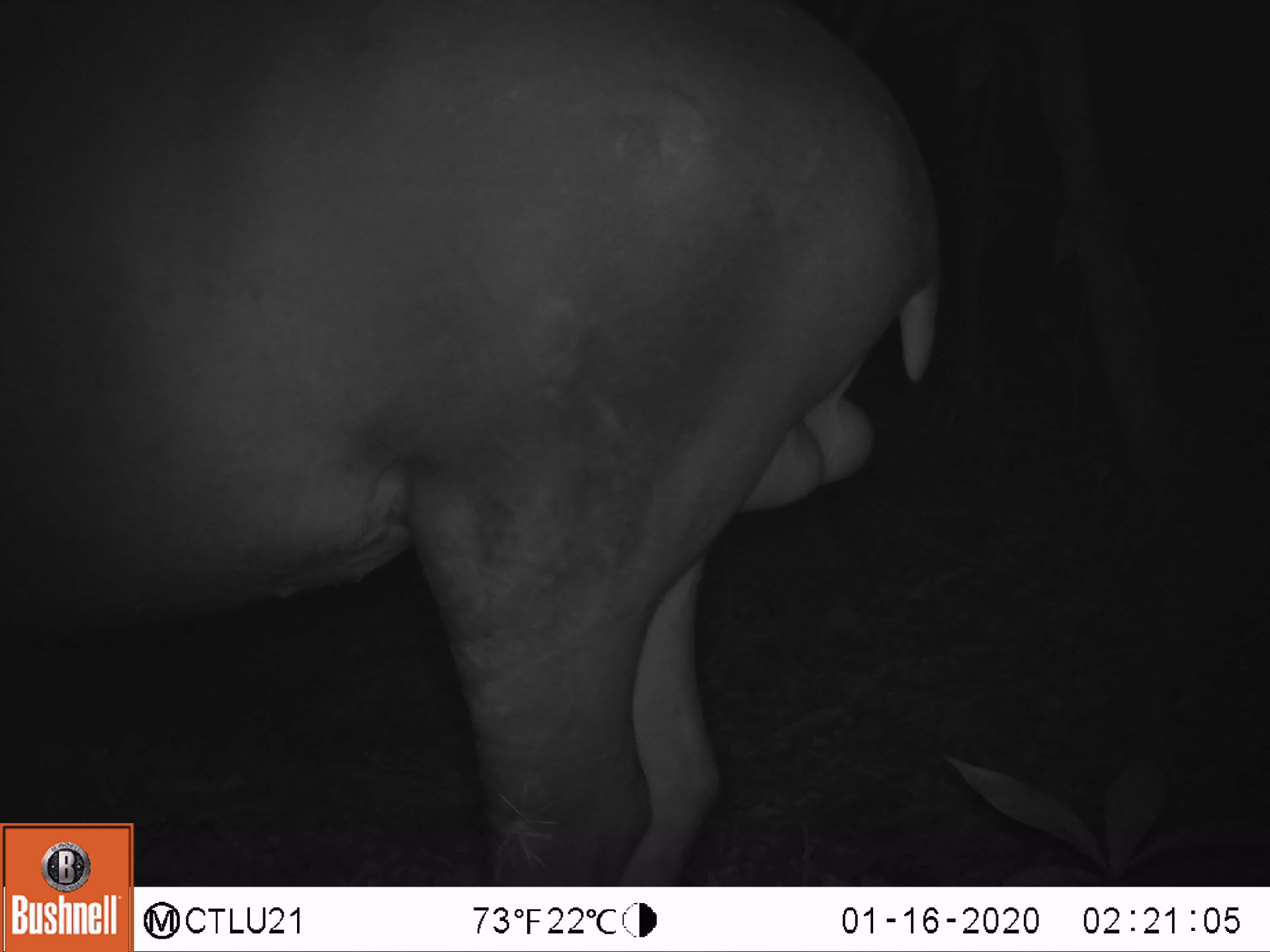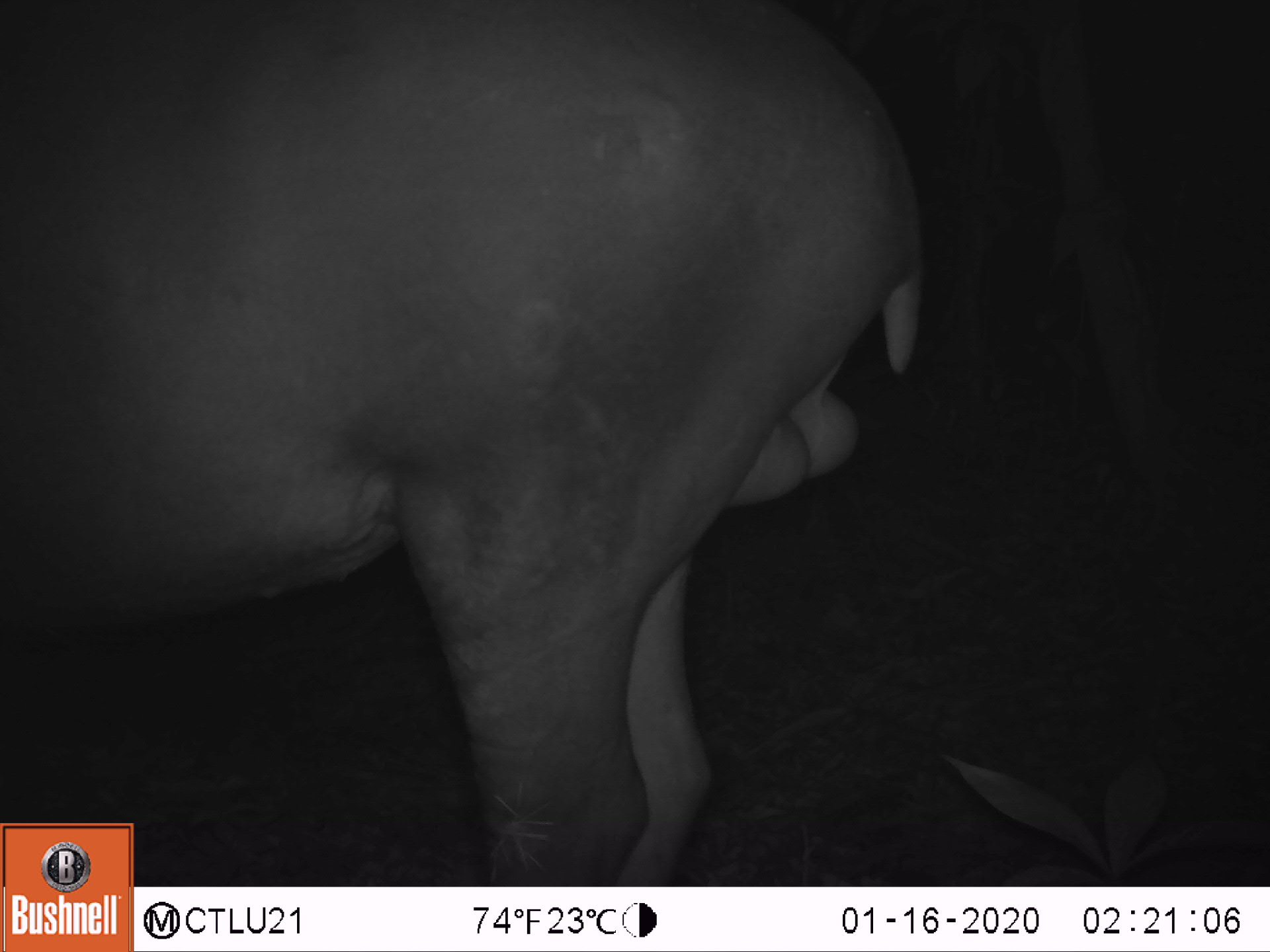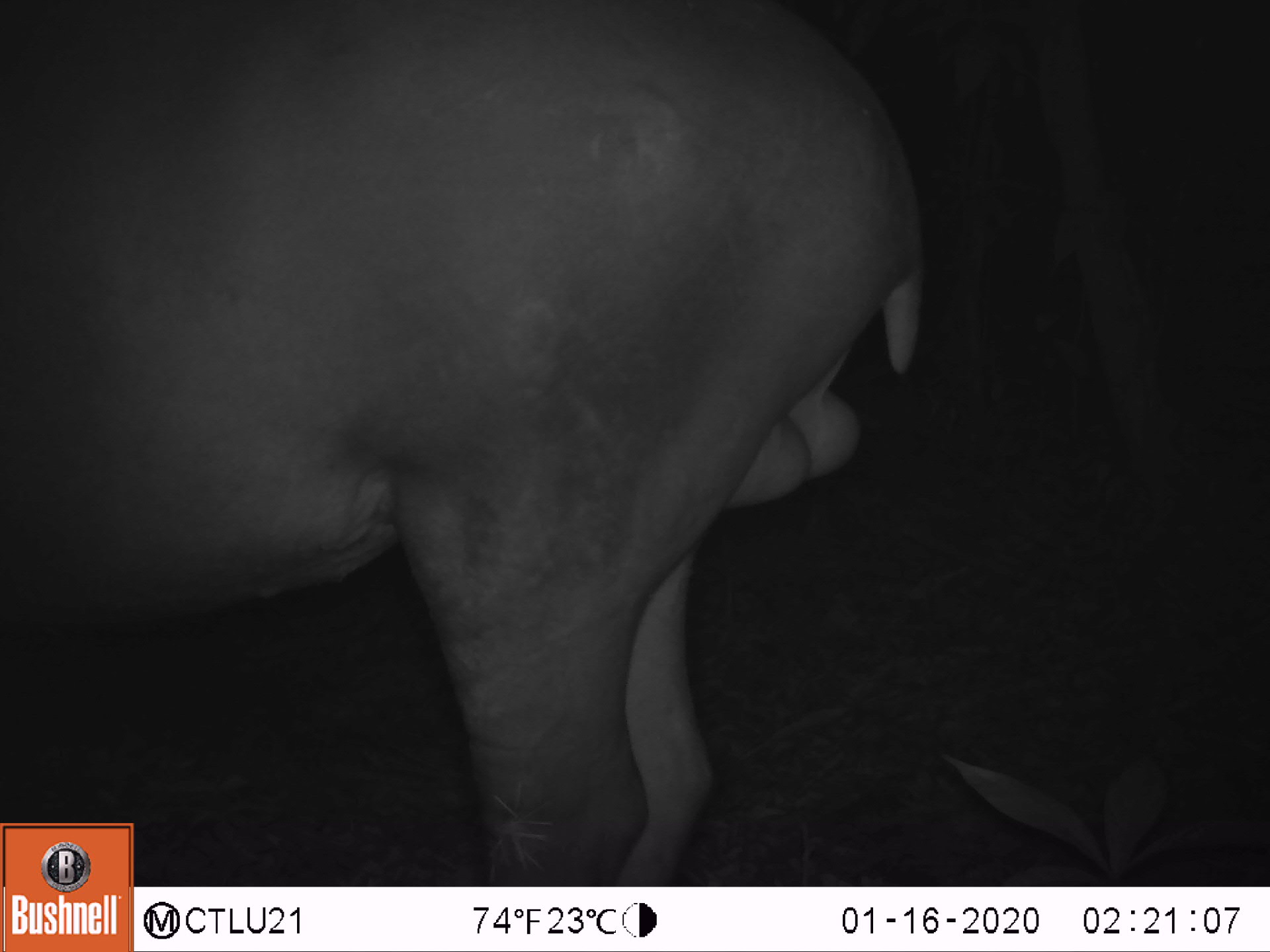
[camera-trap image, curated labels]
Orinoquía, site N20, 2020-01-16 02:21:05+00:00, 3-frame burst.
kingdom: Animalia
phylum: Chordata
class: Mammalia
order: Perissodactyla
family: Tapiridae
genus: Tapirus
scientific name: Tapirus terrestris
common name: lowland tapir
Lowland tapir (Tapirus terrestris).